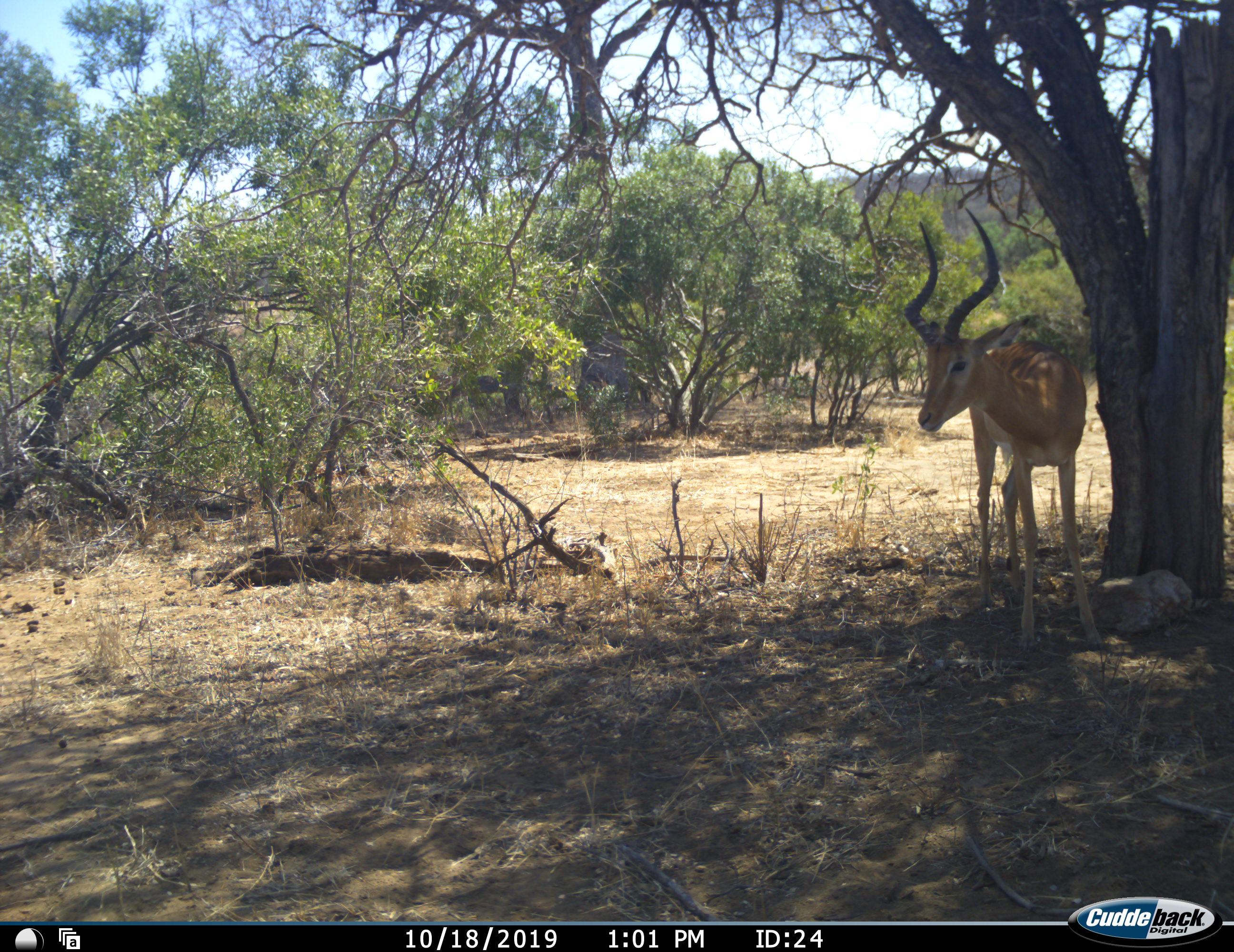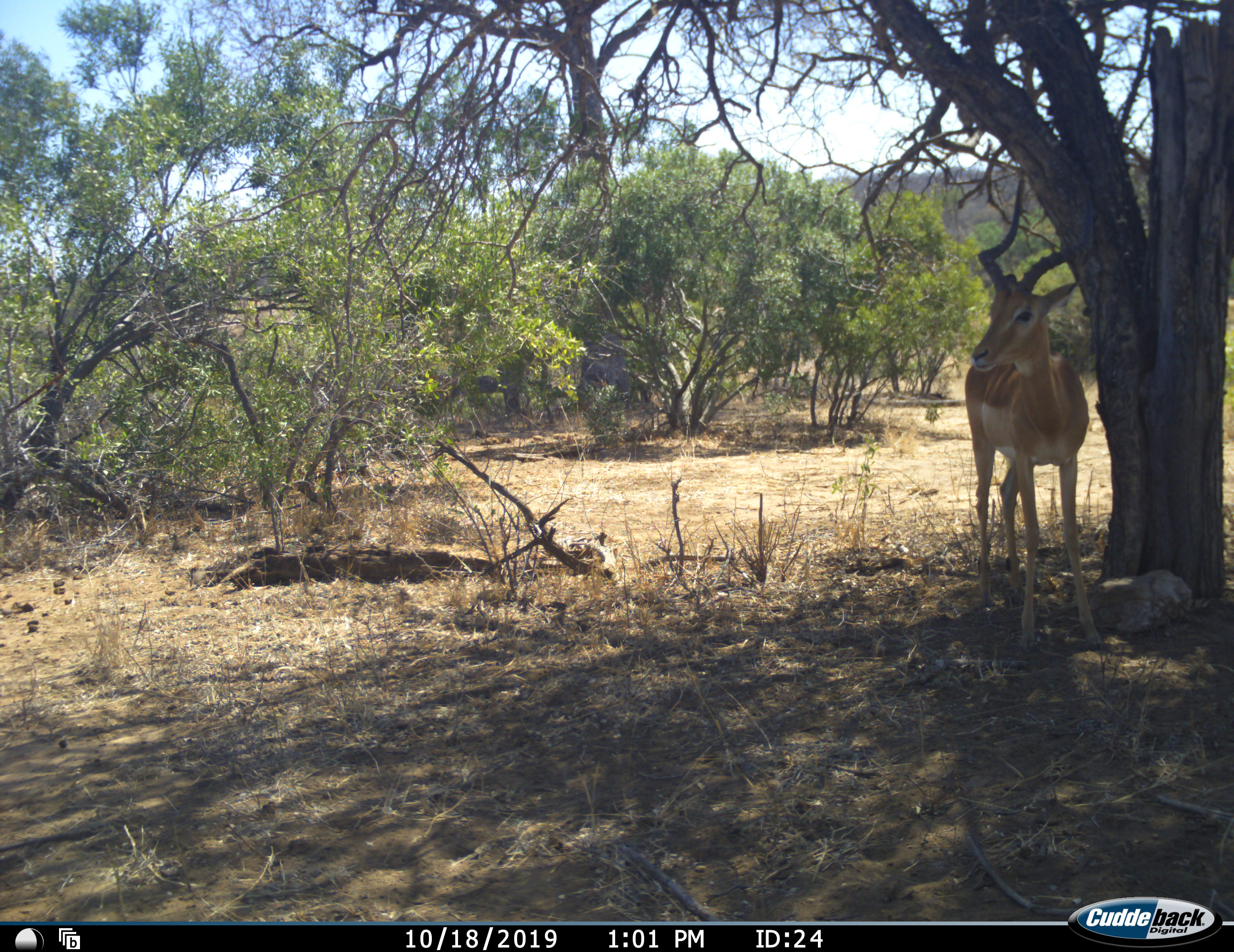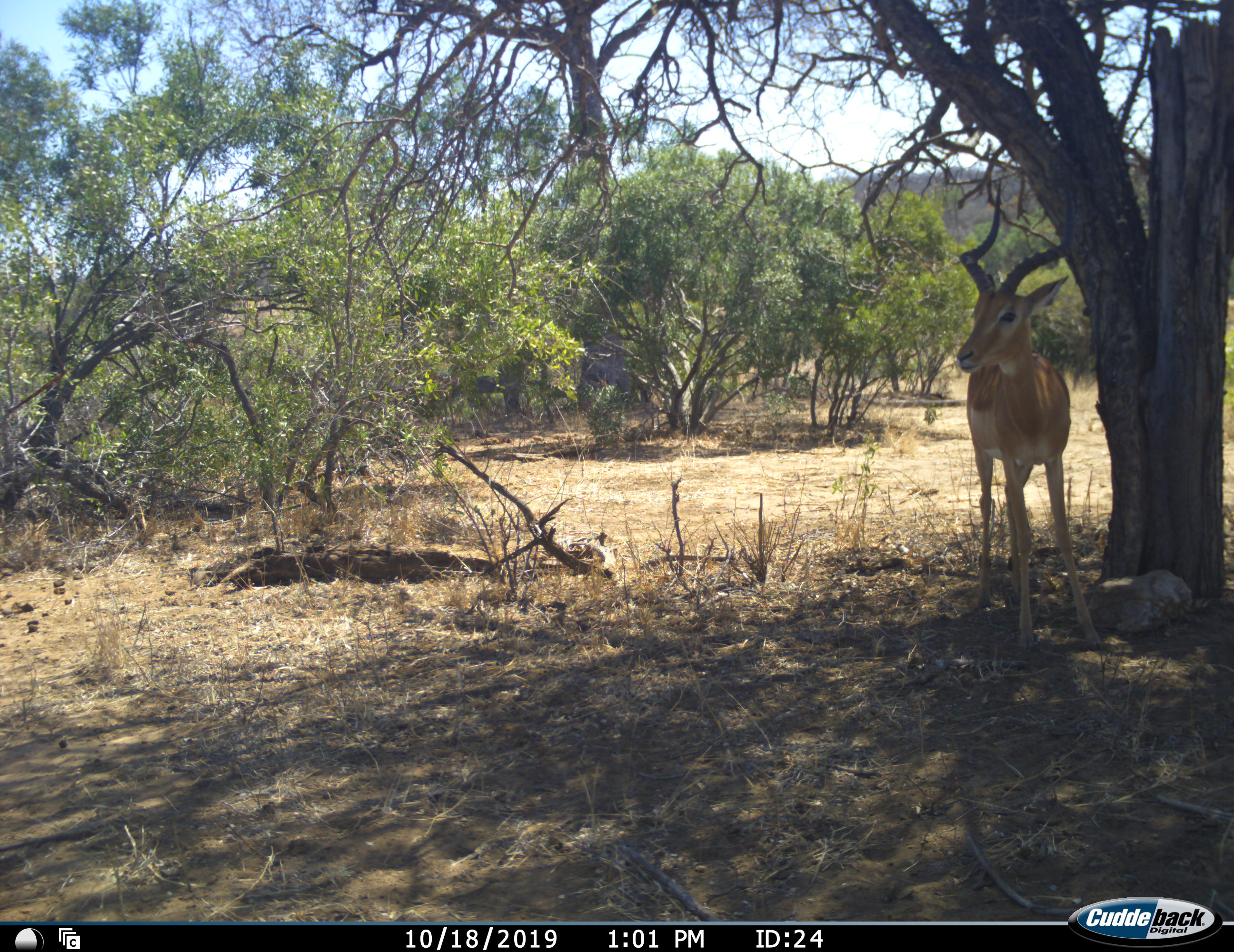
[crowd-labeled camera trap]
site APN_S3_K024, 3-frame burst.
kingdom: Animalia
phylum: Chordata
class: Mammalia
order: Artiodactyla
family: Bovidae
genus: Aepyceros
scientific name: Aepyceros melampus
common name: impala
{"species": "impala (Aepyceros melampus)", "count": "1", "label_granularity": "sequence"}